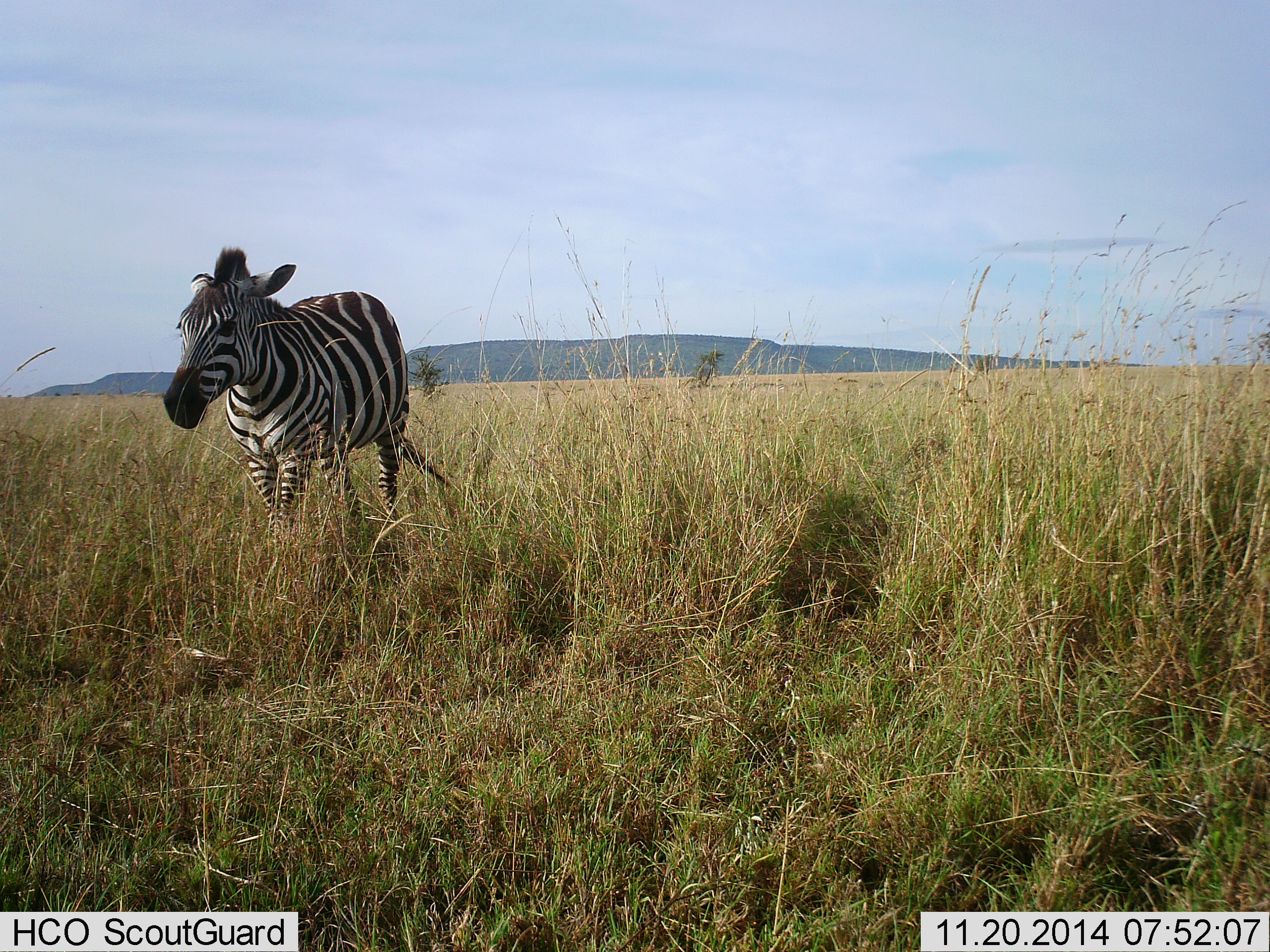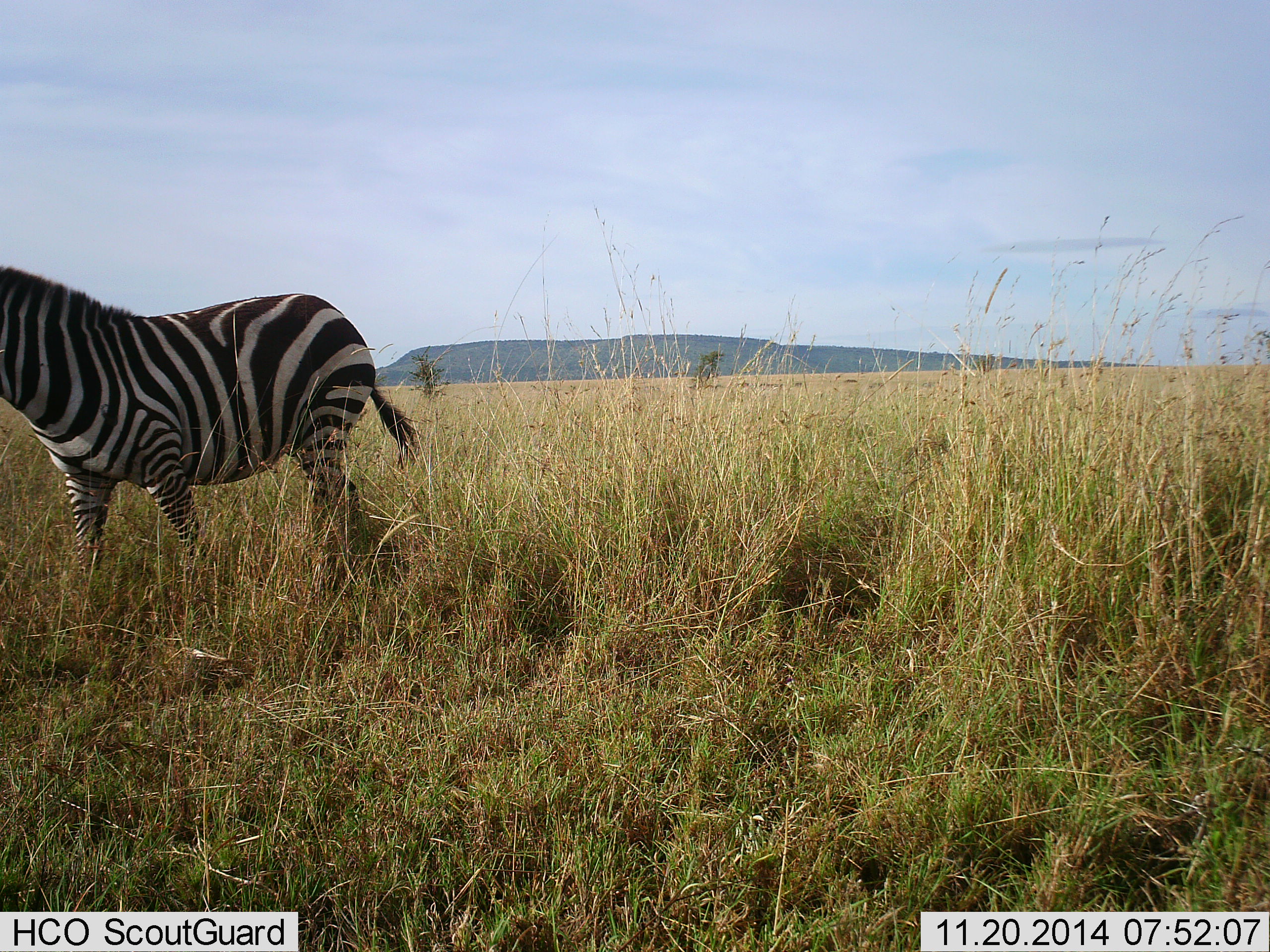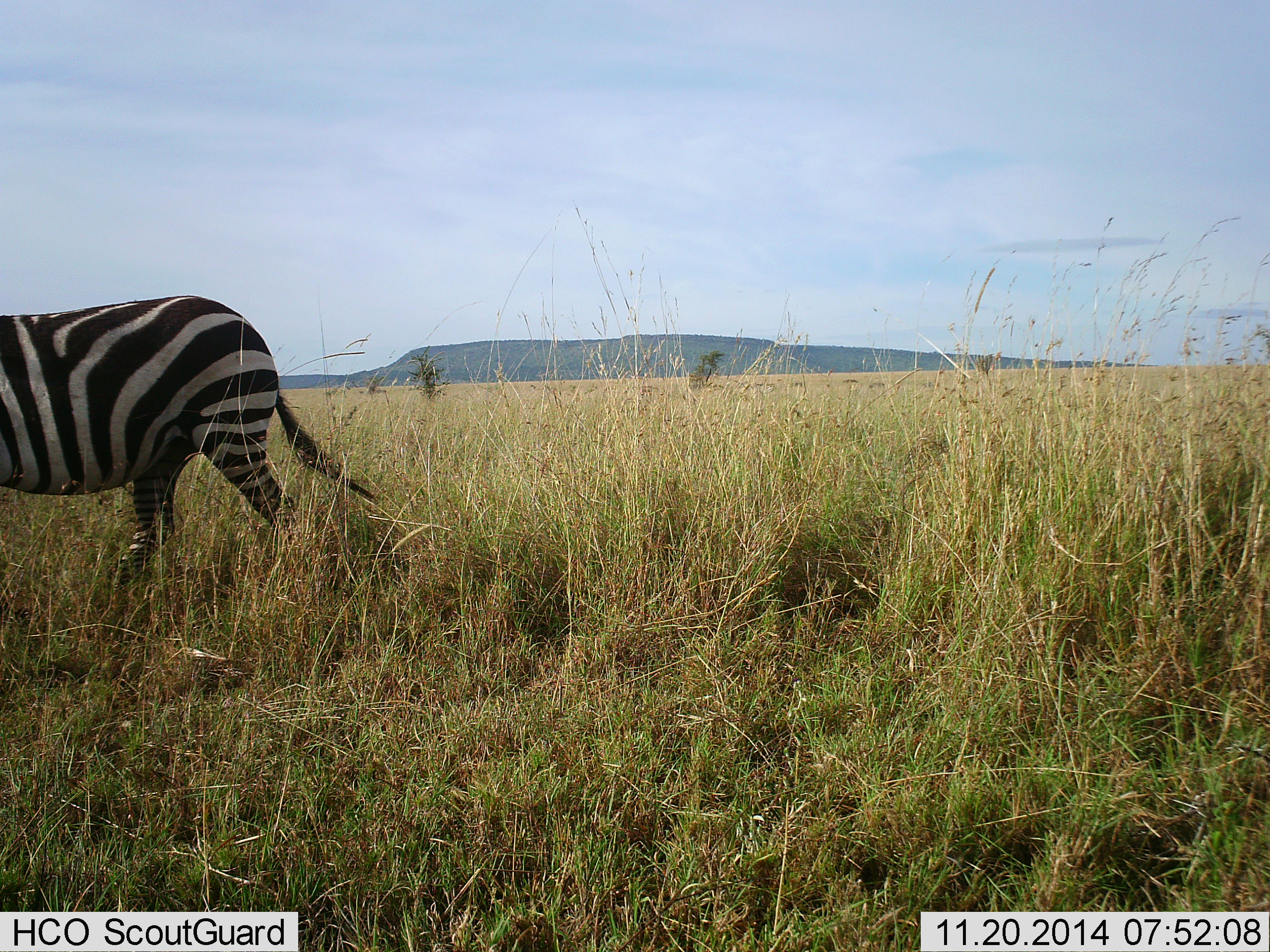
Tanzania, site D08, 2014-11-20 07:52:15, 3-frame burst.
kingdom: Animalia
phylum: Chordata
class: Mammalia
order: Perissodactyla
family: Equidae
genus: Equus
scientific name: Equus quagga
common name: plains zebra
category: zebra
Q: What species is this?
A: Zebra (plains zebra) (Equus quagga).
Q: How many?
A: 1.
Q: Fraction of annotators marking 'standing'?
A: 30%.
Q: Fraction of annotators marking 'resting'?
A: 0%.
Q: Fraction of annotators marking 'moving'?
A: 80%.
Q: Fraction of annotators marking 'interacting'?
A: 0%.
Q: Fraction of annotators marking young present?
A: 0%.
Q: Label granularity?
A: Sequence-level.